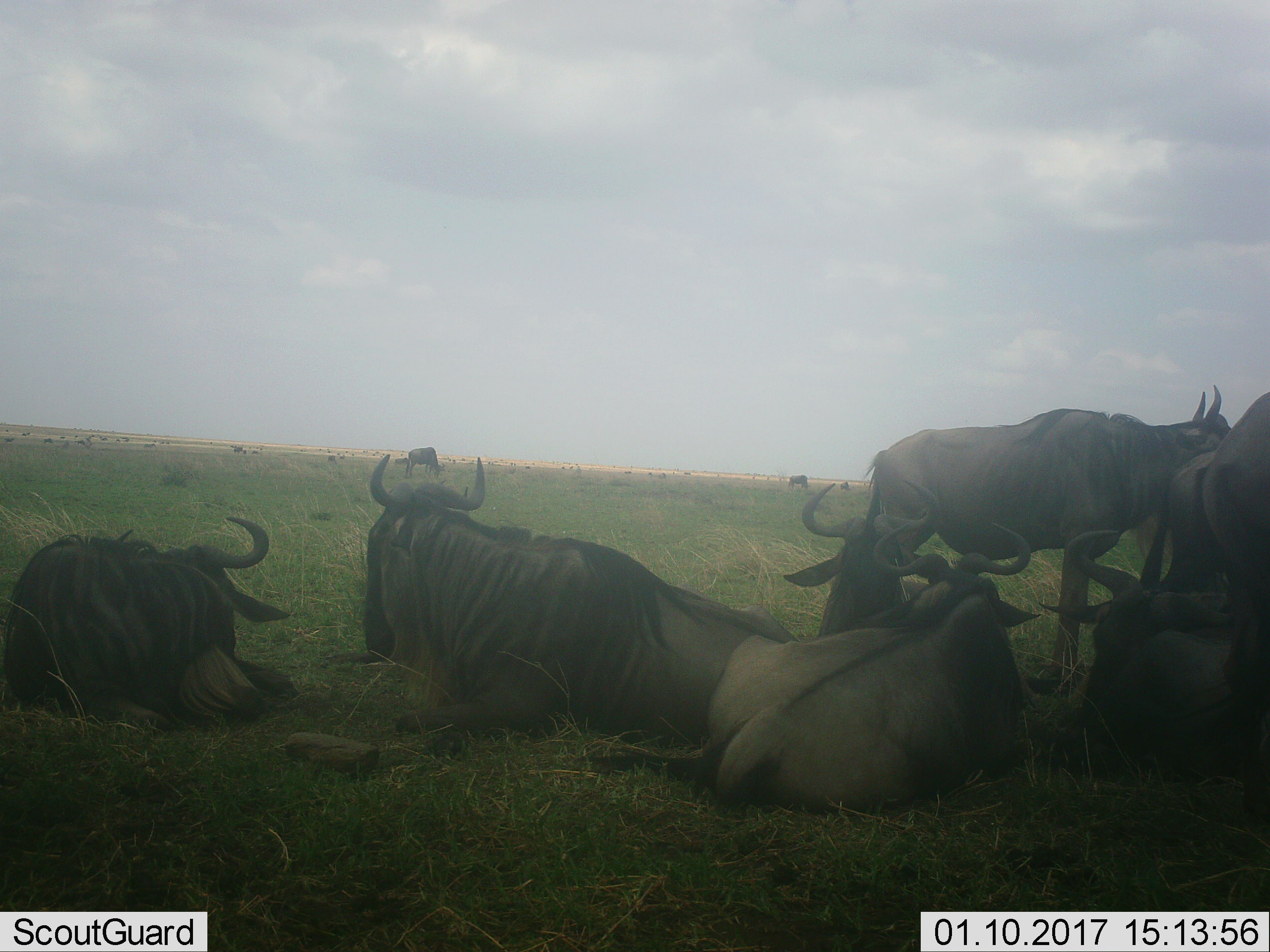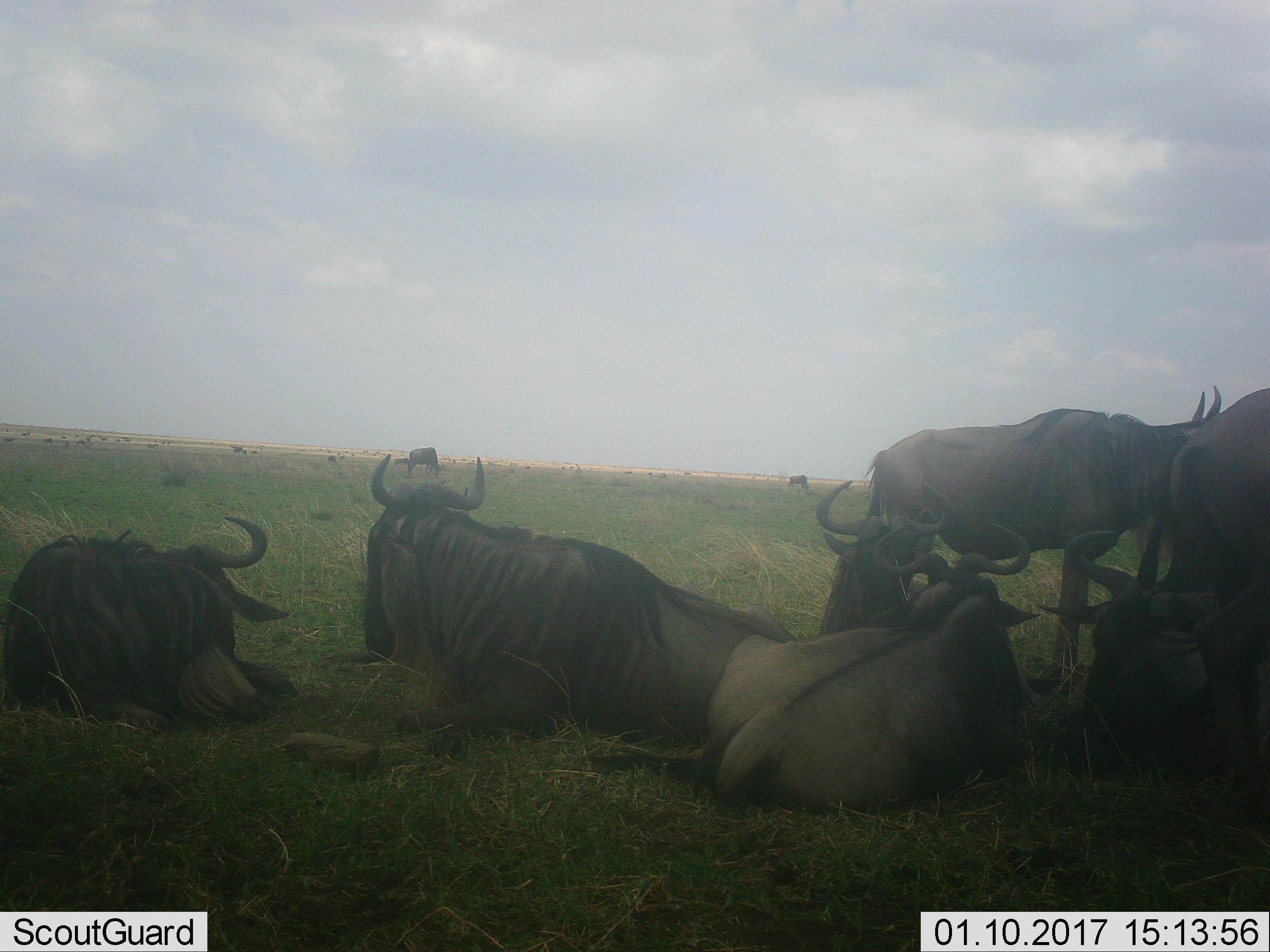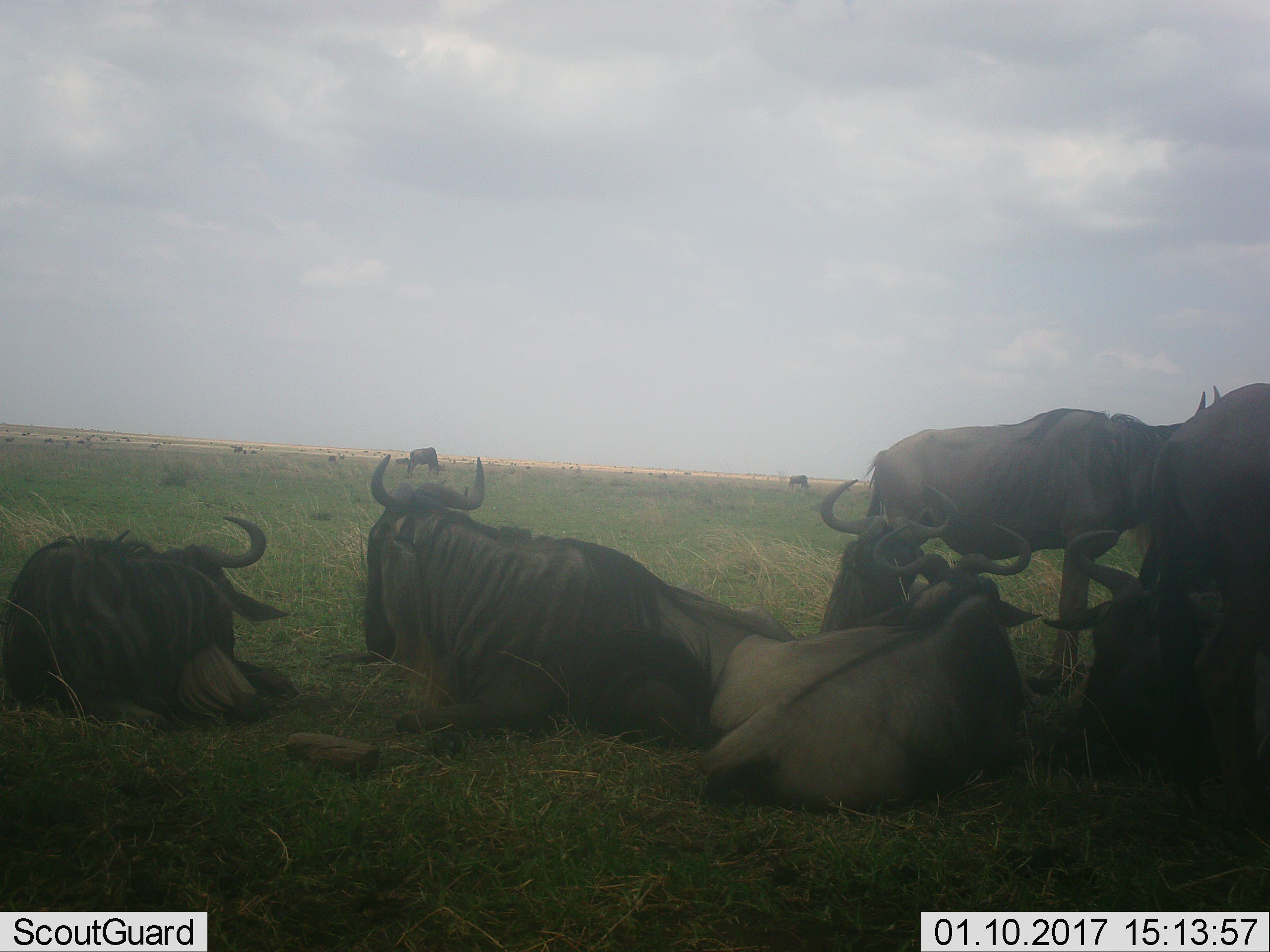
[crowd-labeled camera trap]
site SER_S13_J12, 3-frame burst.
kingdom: Animalia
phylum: Chordata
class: Mammalia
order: Artiodactyla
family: Bovidae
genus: Connochaetes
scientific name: Connochaetes taurinus taurinus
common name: blue wildebeest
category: wildebeestblue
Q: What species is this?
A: Wildebeestblue (blue wildebeest) (Connochaetes taurinus taurinus).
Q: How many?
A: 11-50.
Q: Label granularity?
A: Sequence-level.